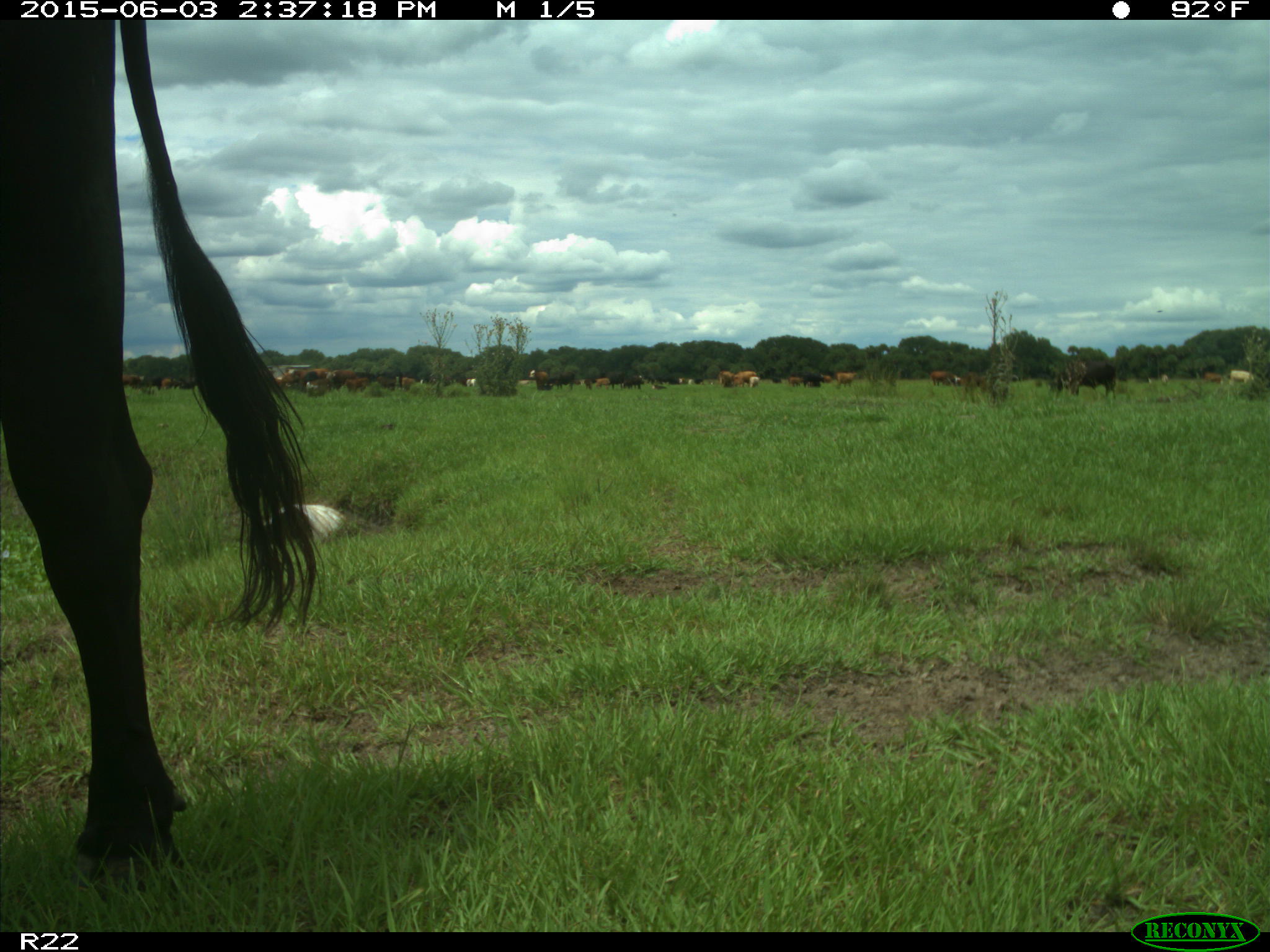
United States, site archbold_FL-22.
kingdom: Animalia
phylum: Chordata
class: Mammalia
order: Artiodactyla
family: Bovidae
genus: Bos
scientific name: Bos taurus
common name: domestic cow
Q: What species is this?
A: Bos taurus (domestic cow).